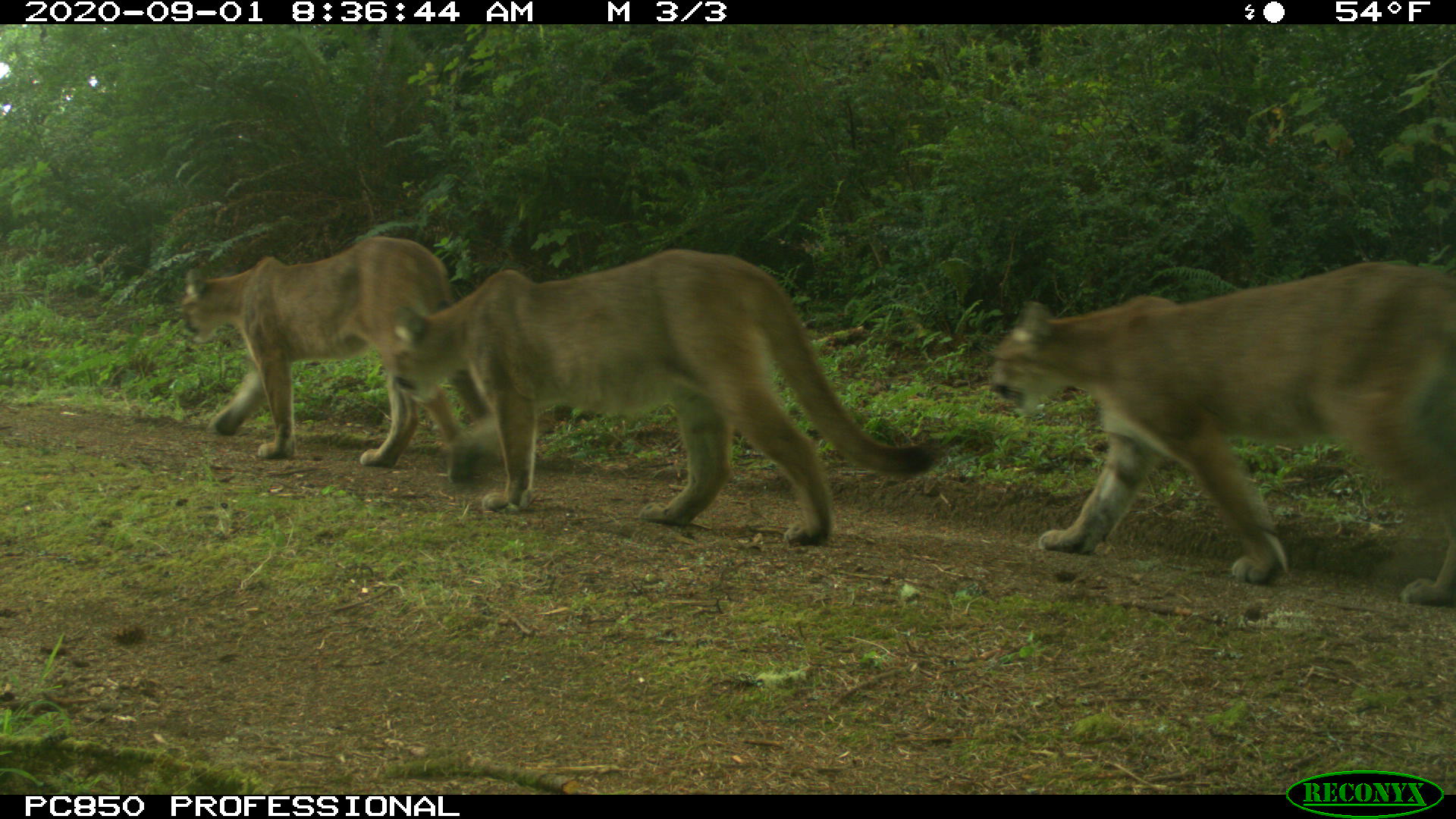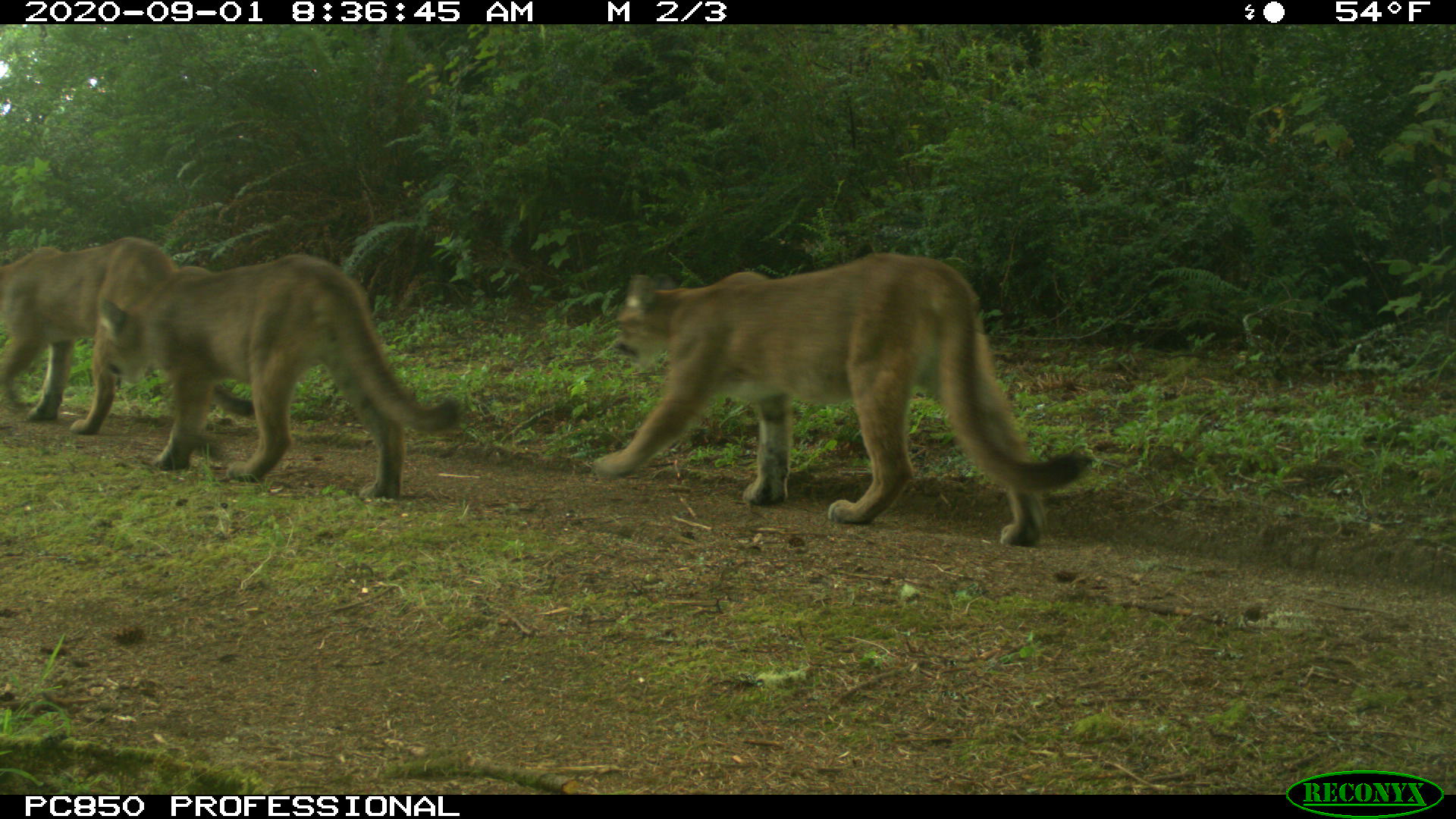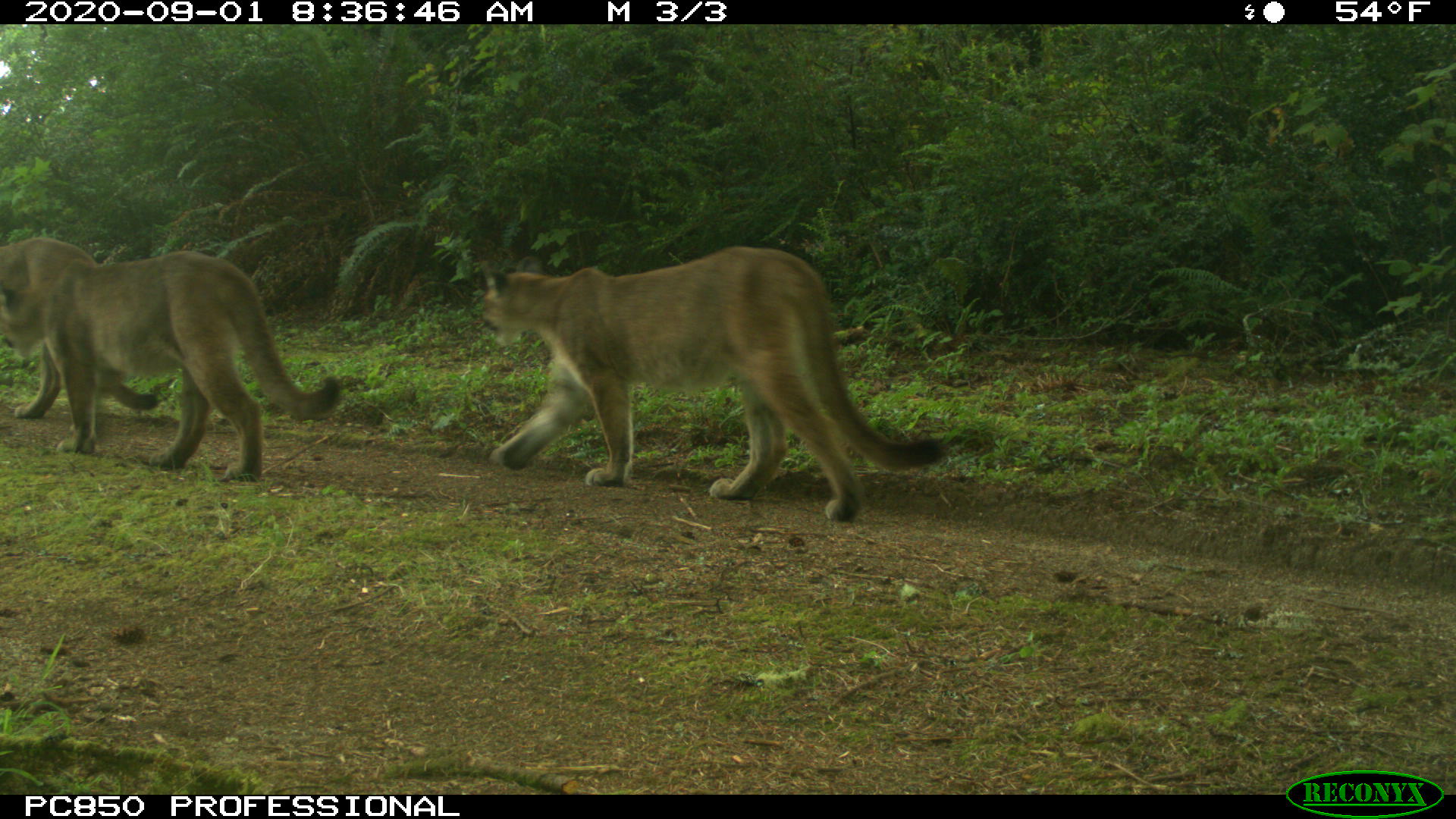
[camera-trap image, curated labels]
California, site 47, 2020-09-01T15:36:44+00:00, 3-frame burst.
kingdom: Animalia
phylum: Chordata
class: Mammalia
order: Carnivora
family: Felidae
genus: Puma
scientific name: Puma concolor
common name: puma